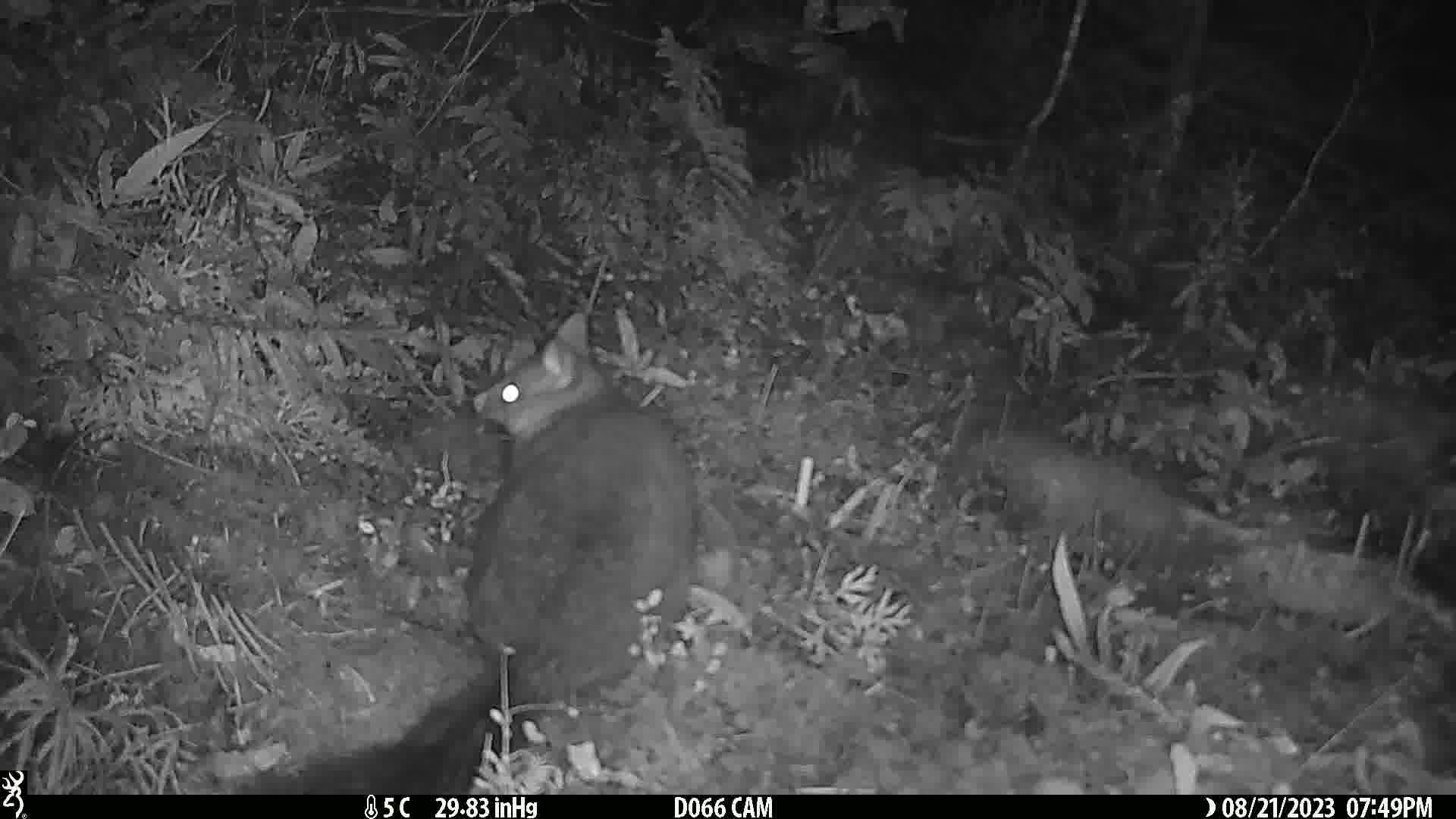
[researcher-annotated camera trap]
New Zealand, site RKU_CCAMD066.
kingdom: Animalia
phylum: Chordata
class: Mammalia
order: Diprotodontia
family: Phalangeridae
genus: Trichosurus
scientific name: Trichosurus vulpecula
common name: common brushtail possum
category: possum